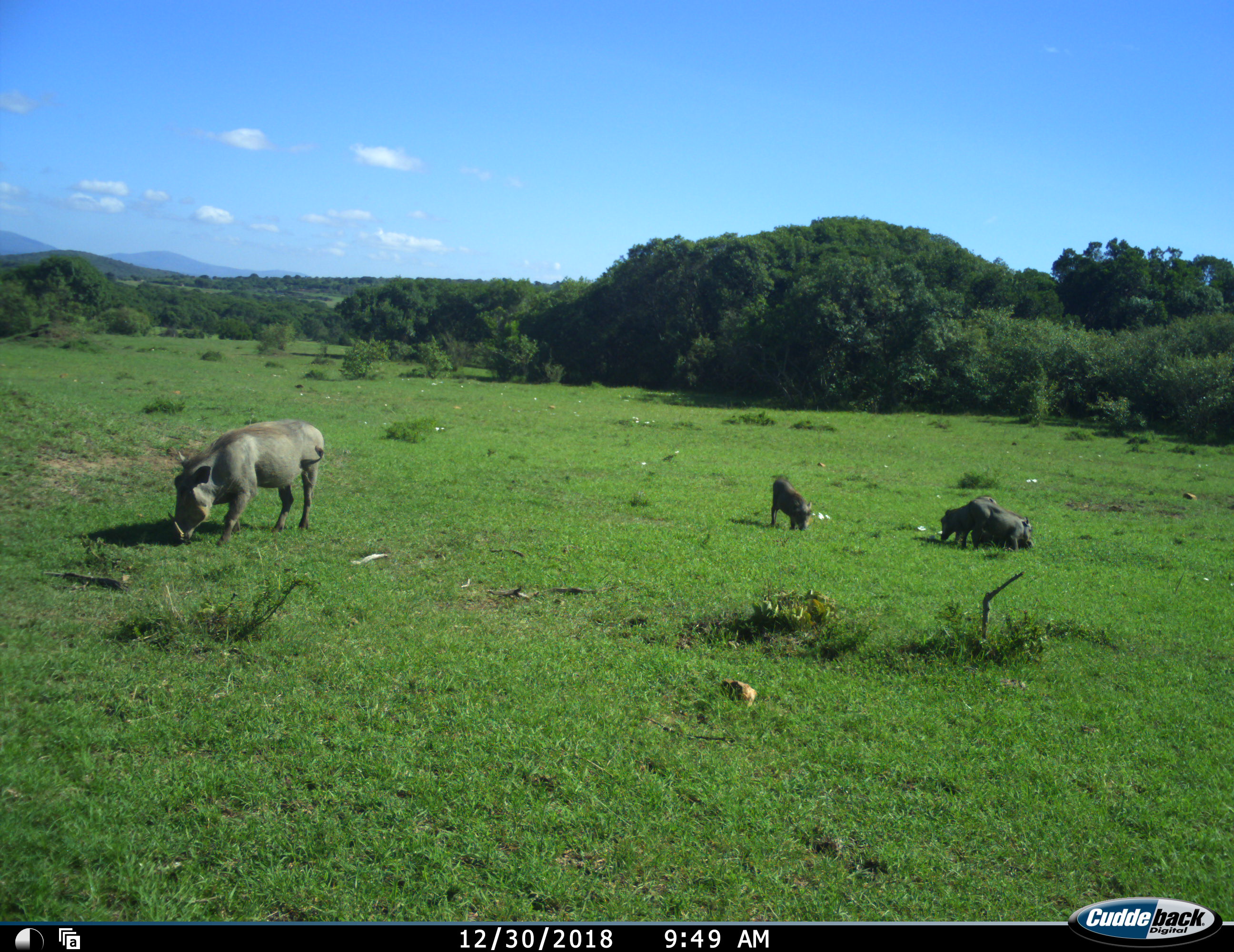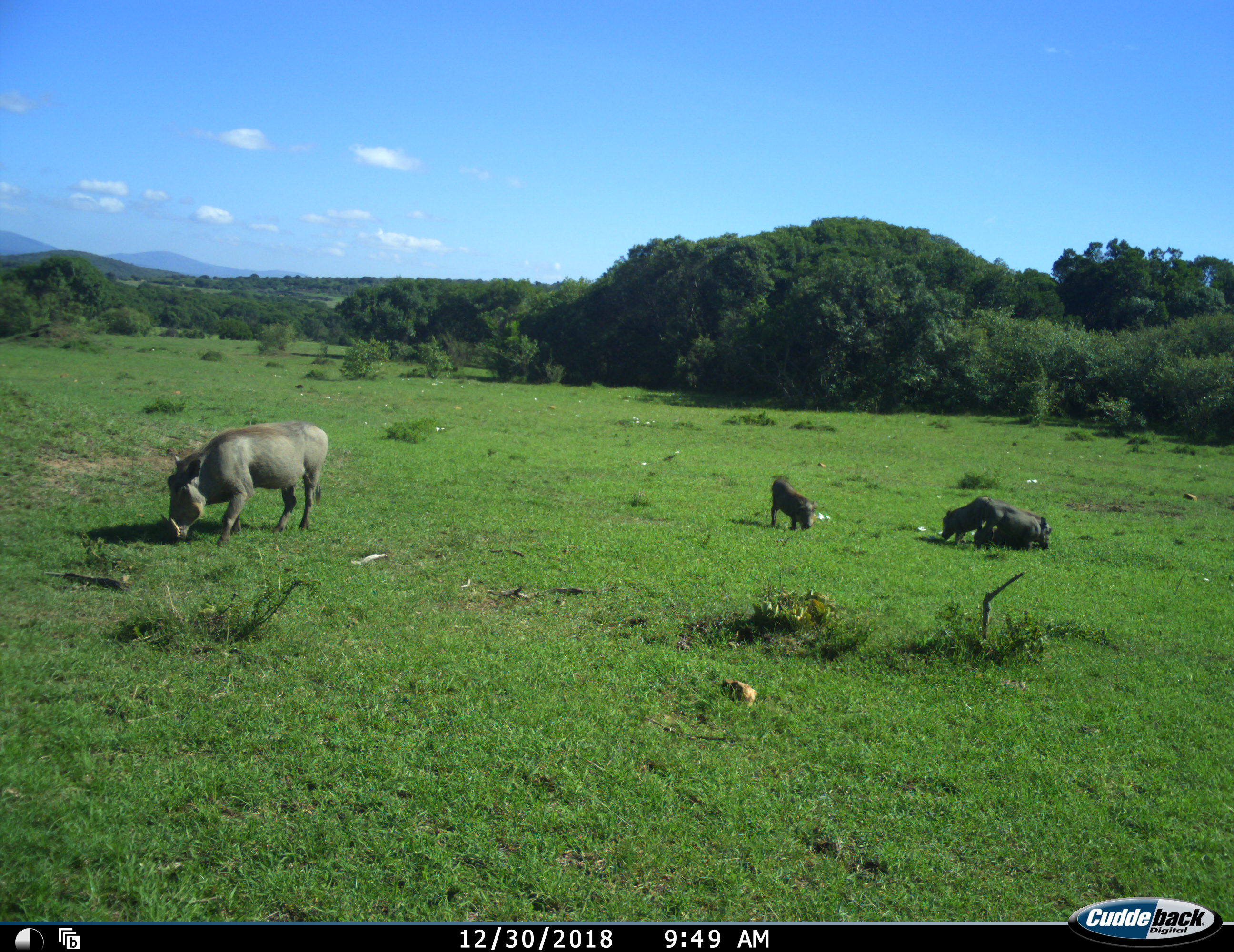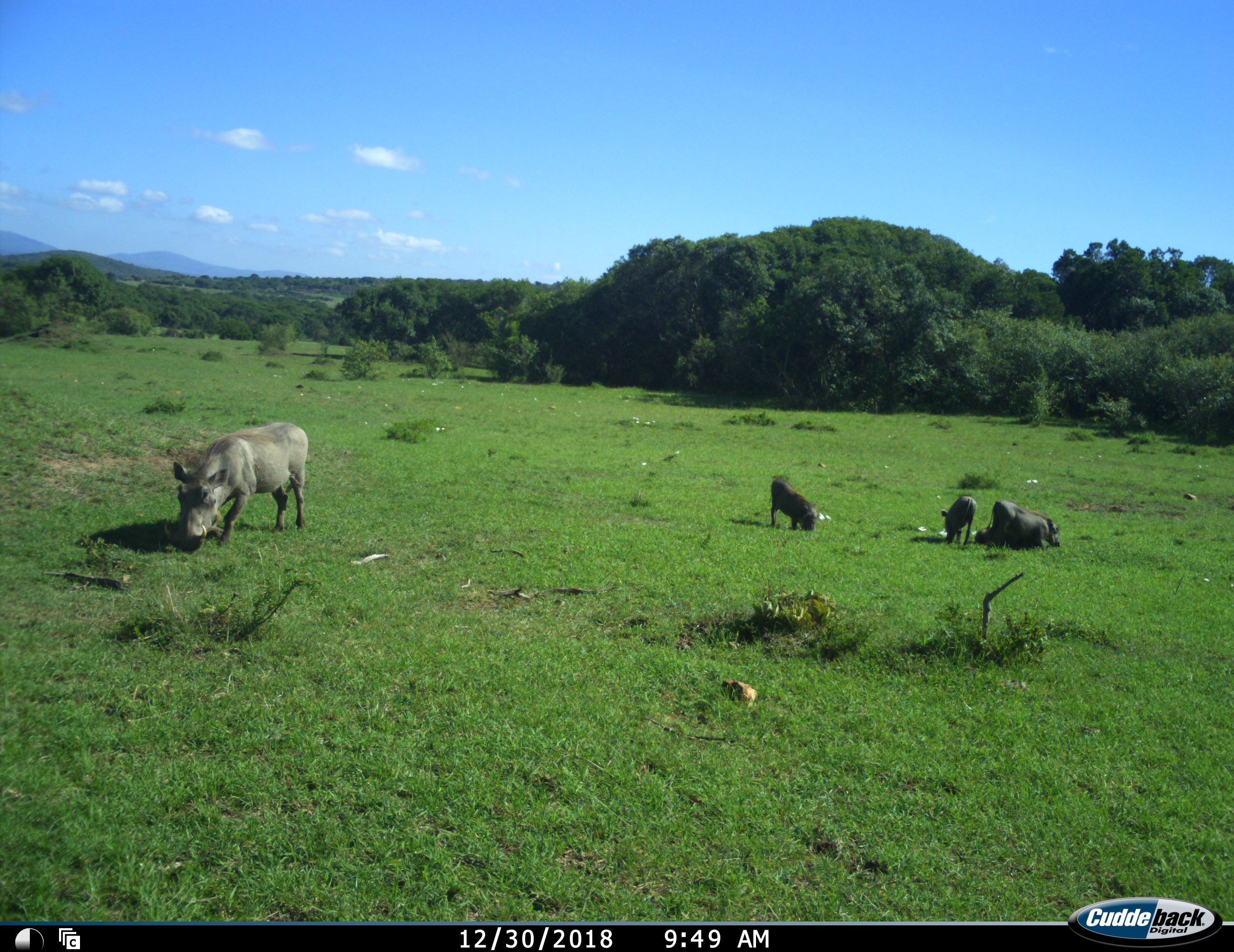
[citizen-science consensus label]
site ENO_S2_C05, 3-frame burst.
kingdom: Animalia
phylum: Chordata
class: Mammalia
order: Artiodactyla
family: Suidae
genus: Phacochoerus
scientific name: Phacochoerus africanus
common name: warthog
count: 5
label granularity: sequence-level